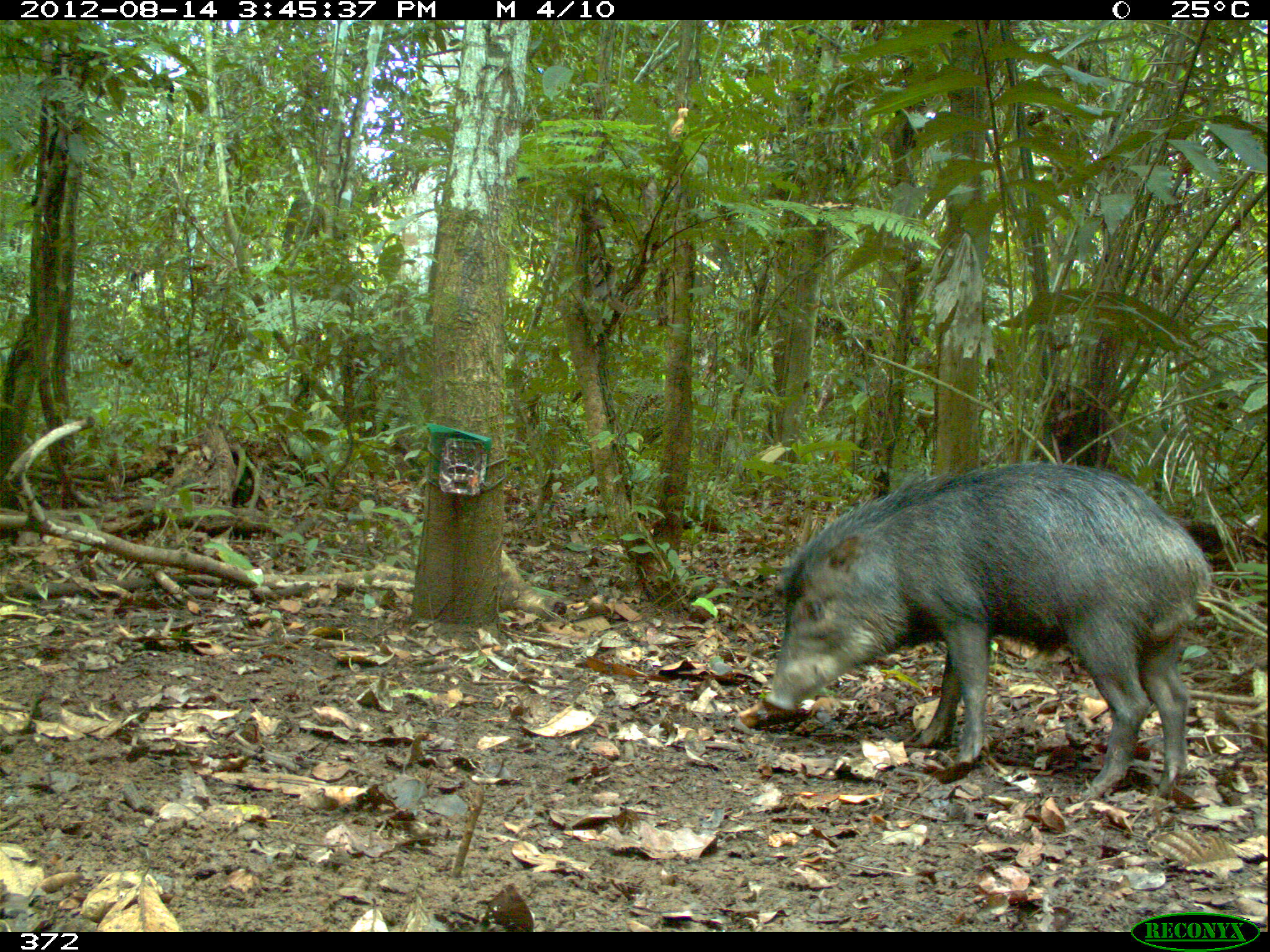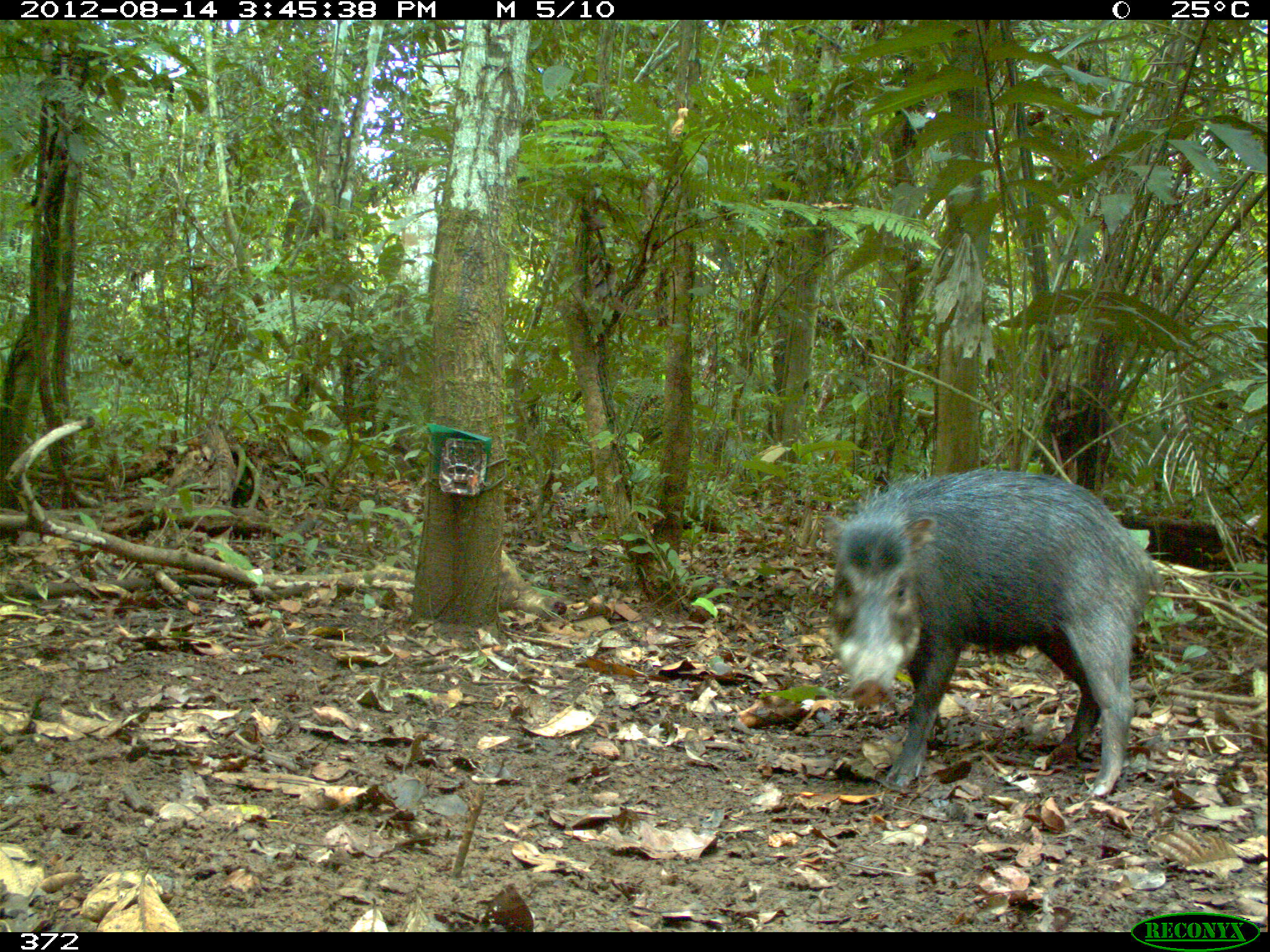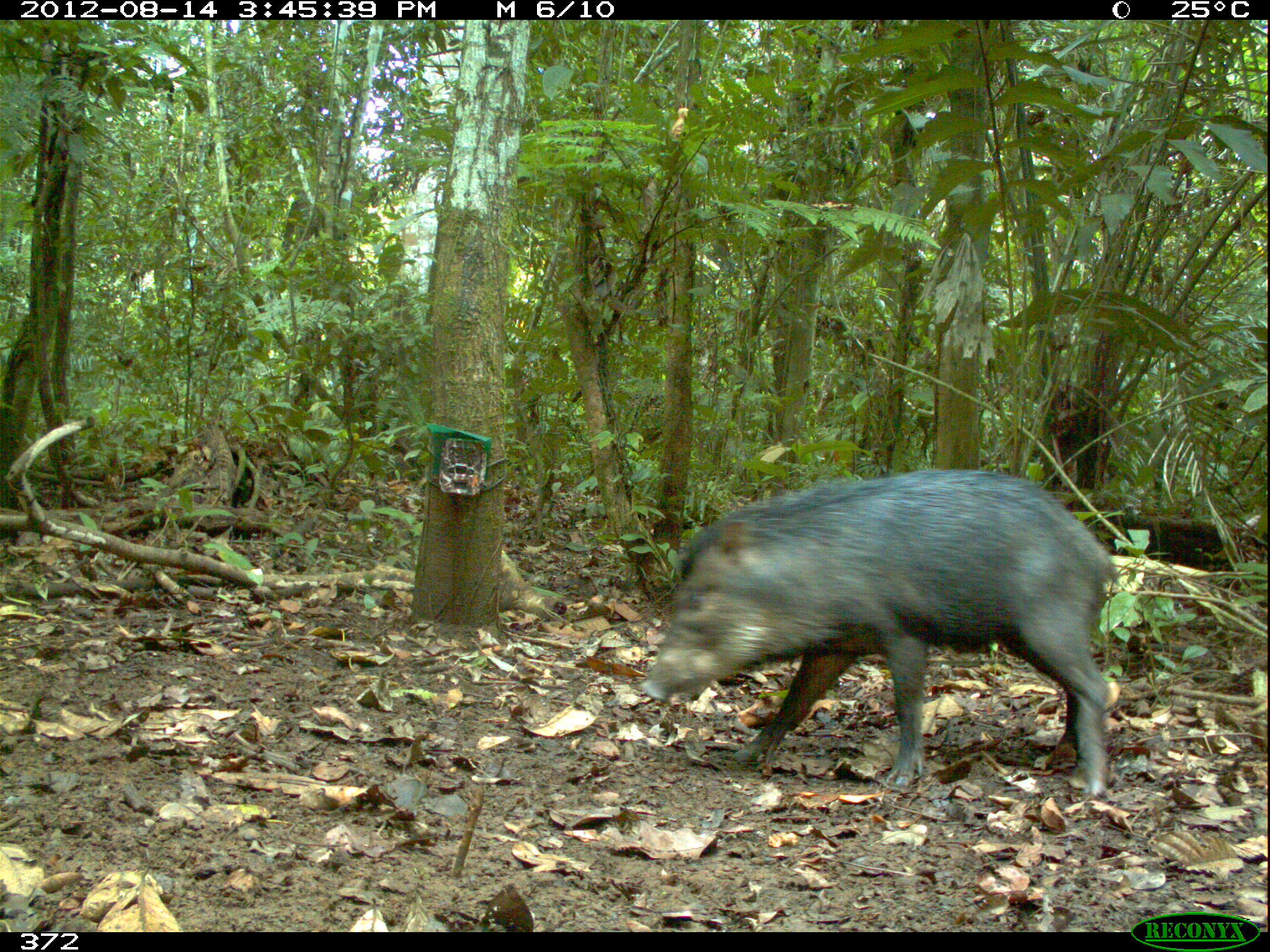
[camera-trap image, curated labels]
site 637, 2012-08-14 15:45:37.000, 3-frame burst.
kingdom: Animalia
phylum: Chordata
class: Mammalia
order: Artiodactyla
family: Tayassuidae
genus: Tayassu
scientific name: Tayassu pecari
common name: white-lipped peccary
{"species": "Tayassu pecari (white-lipped peccary)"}